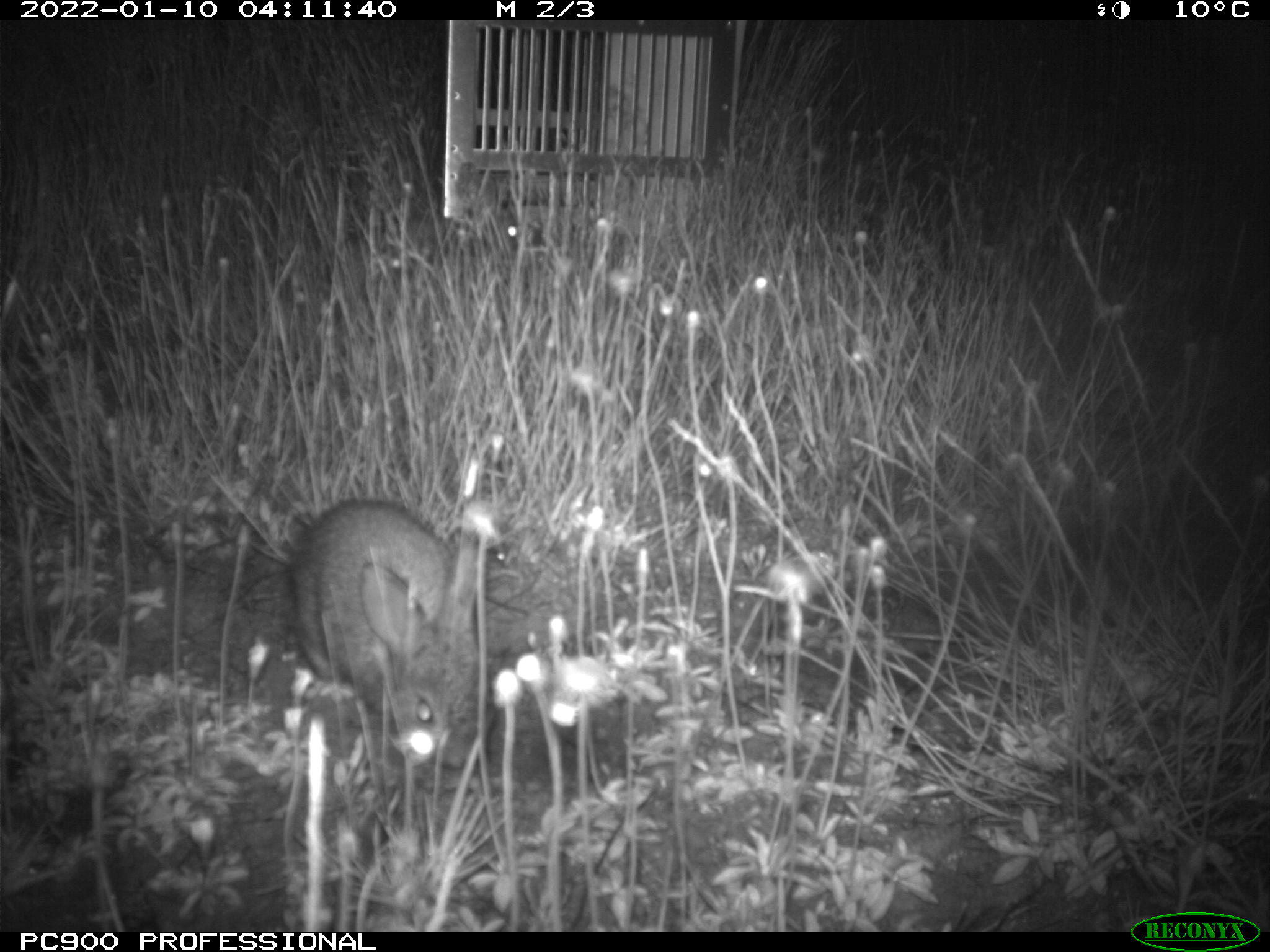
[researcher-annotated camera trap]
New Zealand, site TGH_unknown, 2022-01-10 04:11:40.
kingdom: Animalia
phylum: Chordata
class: Mammalia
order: Lagomorpha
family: Leporidae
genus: Oryctolagus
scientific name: Oryctolagus cuniculus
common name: european rabbit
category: rabbit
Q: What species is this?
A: Rabbit (european rabbit) (Oryctolagus cuniculus).